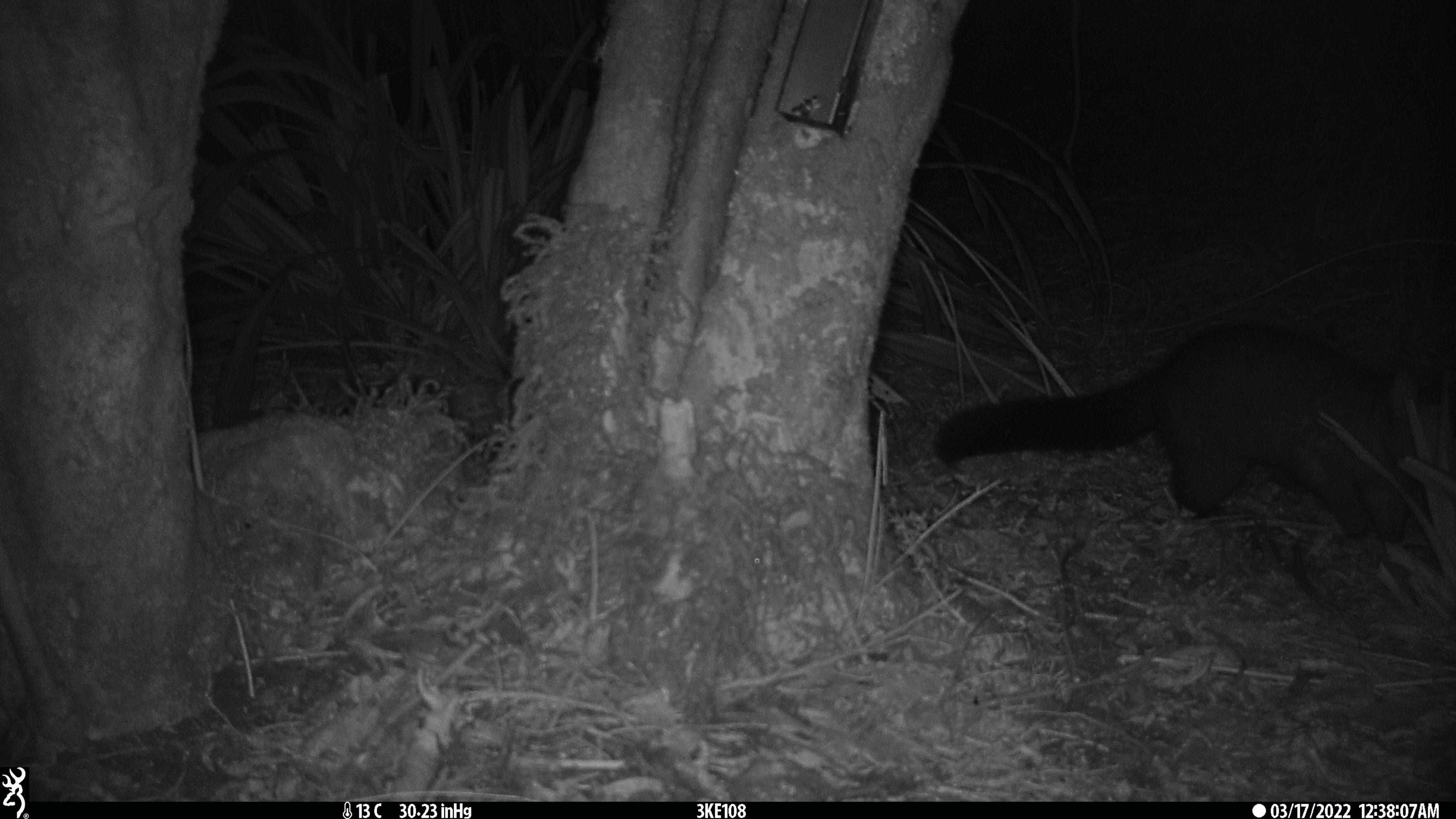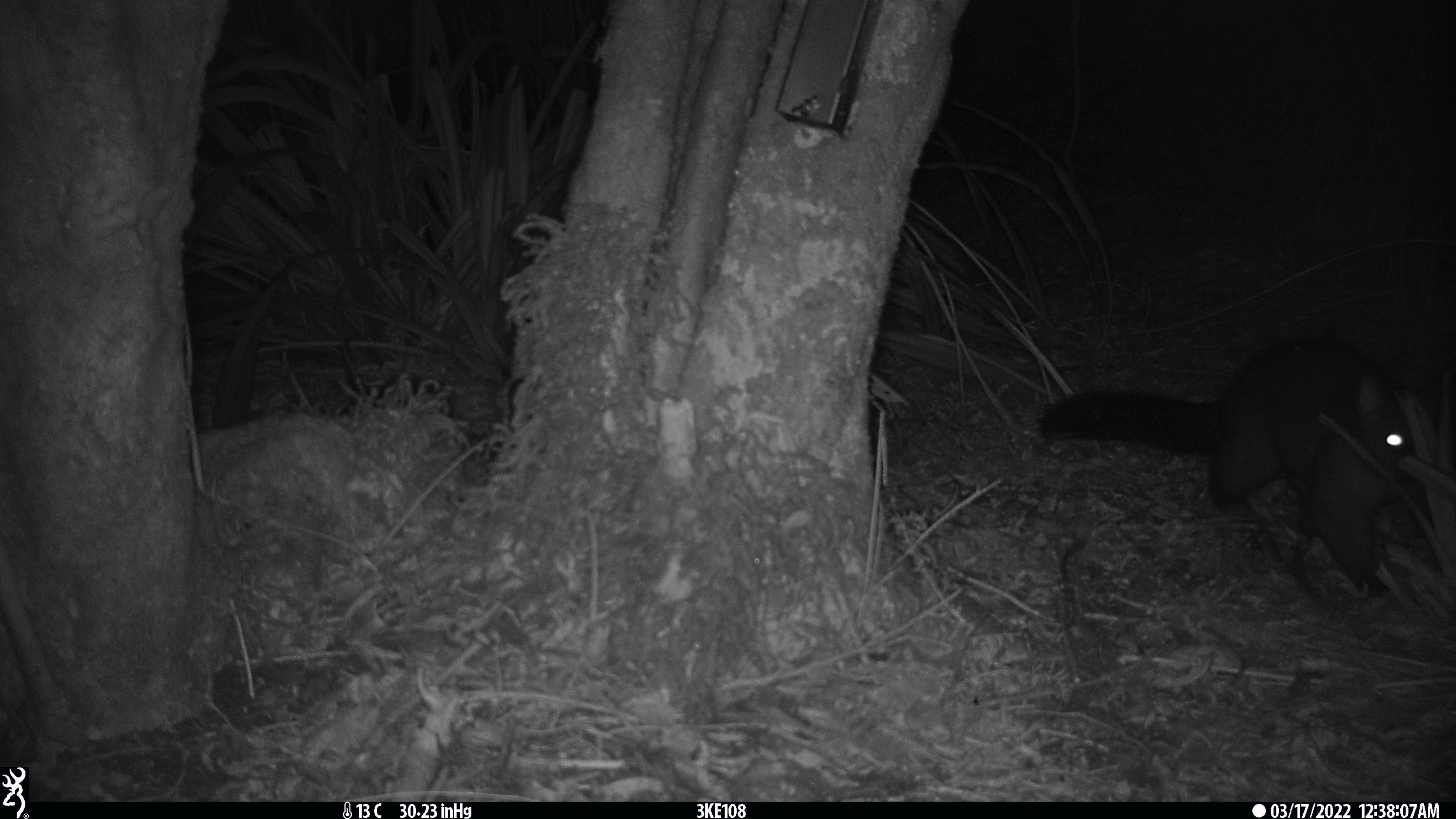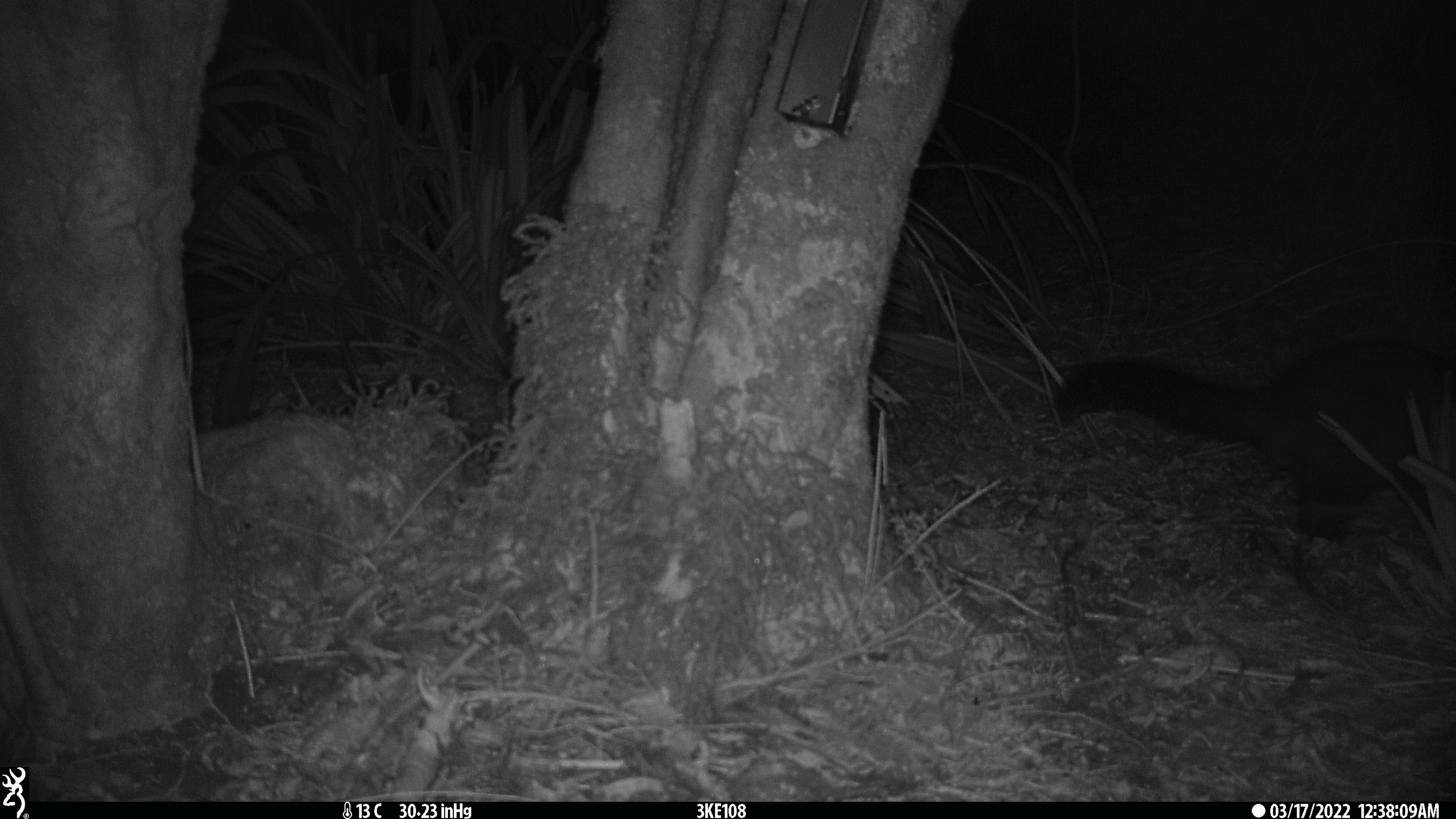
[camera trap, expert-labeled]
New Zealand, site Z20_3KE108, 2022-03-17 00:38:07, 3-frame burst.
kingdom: Animalia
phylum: Chordata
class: Mammalia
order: Diprotodontia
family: Phalangeridae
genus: Trichosurus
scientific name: Trichosurus vulpecula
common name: common brushtail possum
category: possum